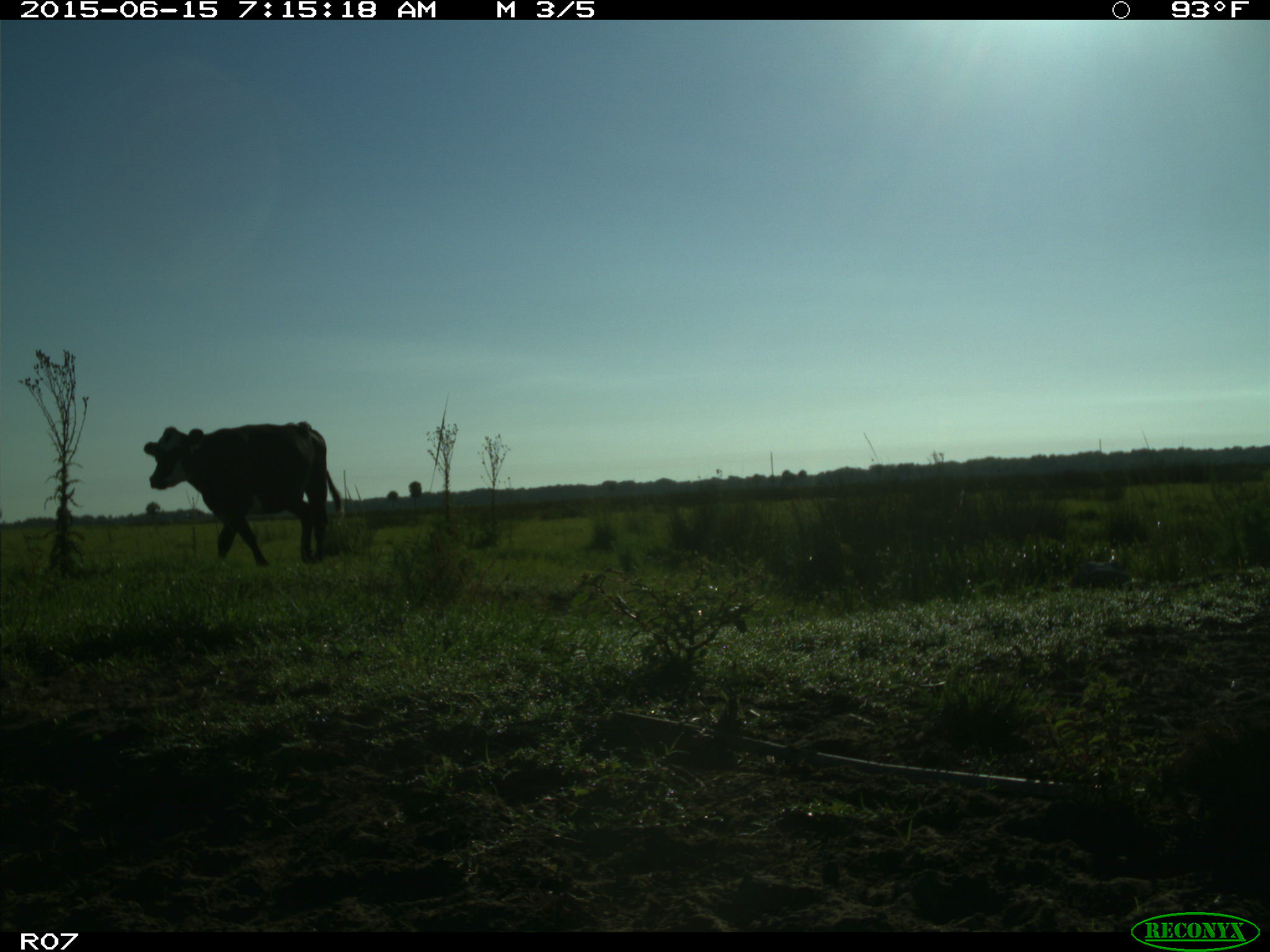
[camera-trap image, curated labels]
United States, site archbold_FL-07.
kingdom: Animalia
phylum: Chordata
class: Mammalia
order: Artiodactyla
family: Bovidae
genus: Bos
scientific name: Bos taurus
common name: domestic cow